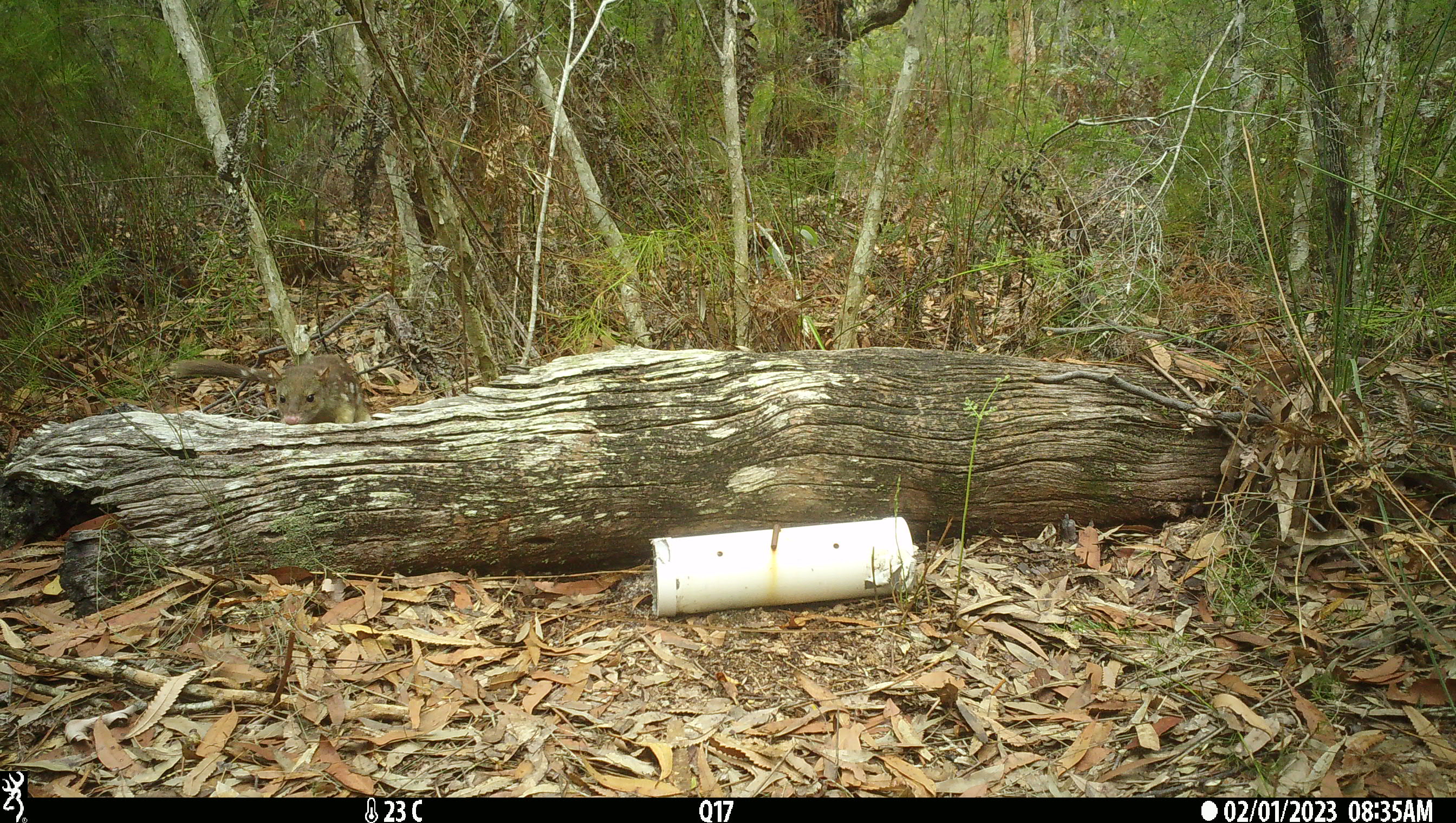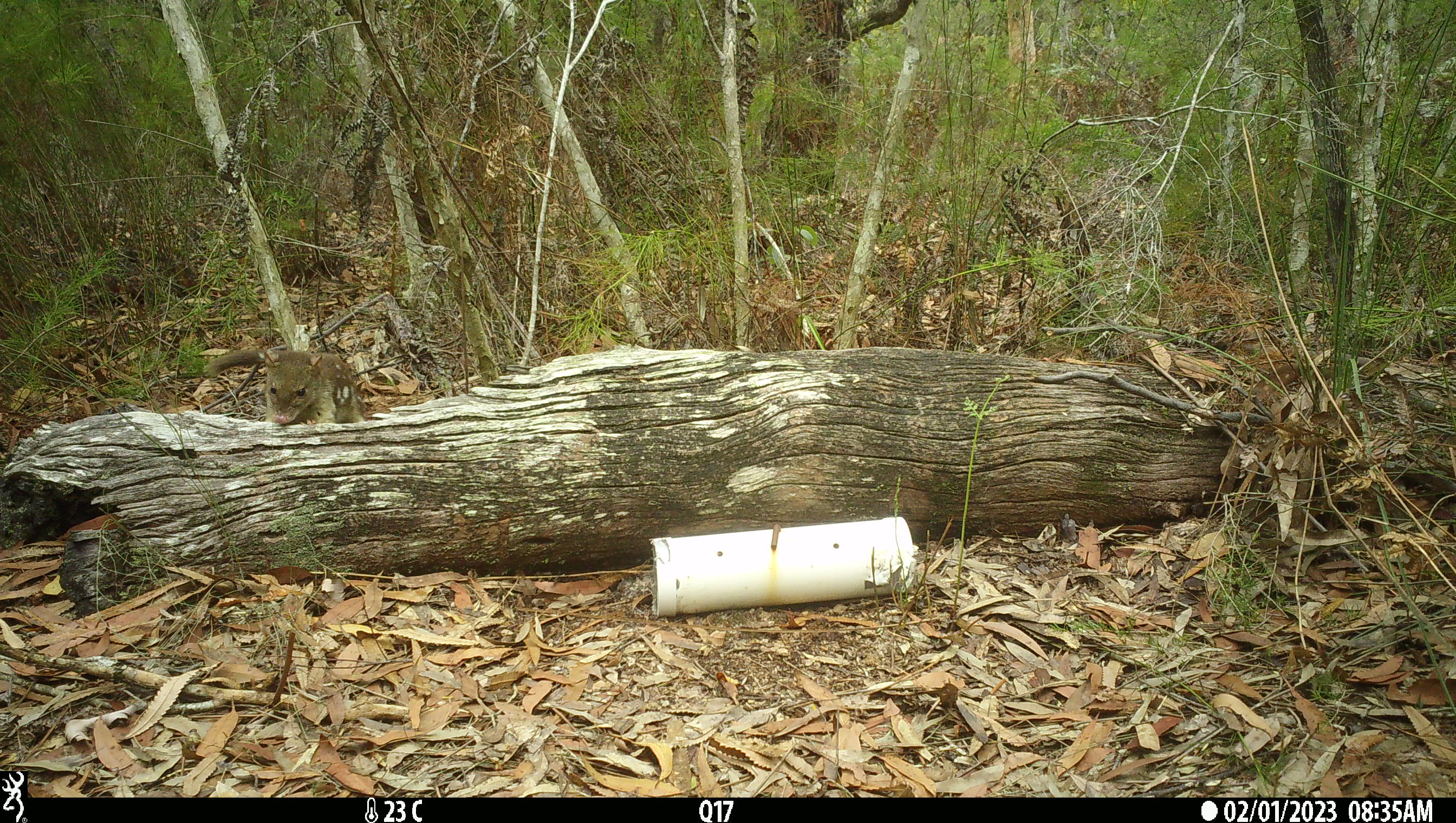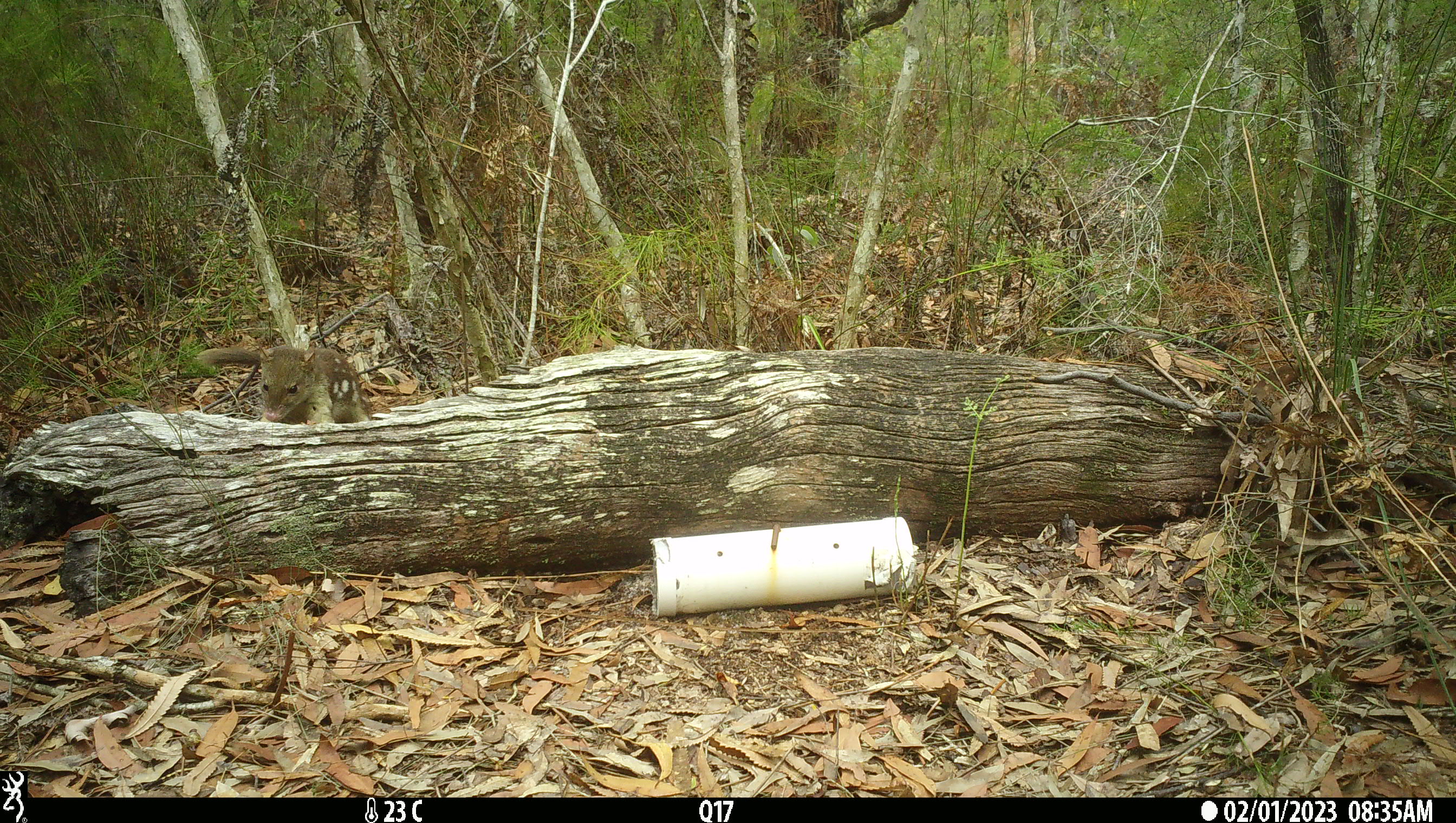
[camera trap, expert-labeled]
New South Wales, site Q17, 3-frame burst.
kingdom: Animalia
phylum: Chordata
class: Mammalia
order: Dasyuromorphia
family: Dasyuridae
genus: Dasyurus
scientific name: Dasyurus maculatus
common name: spotted-tailed quoll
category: quoll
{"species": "quoll (spotted-tailed quoll) (Dasyurus maculatus)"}